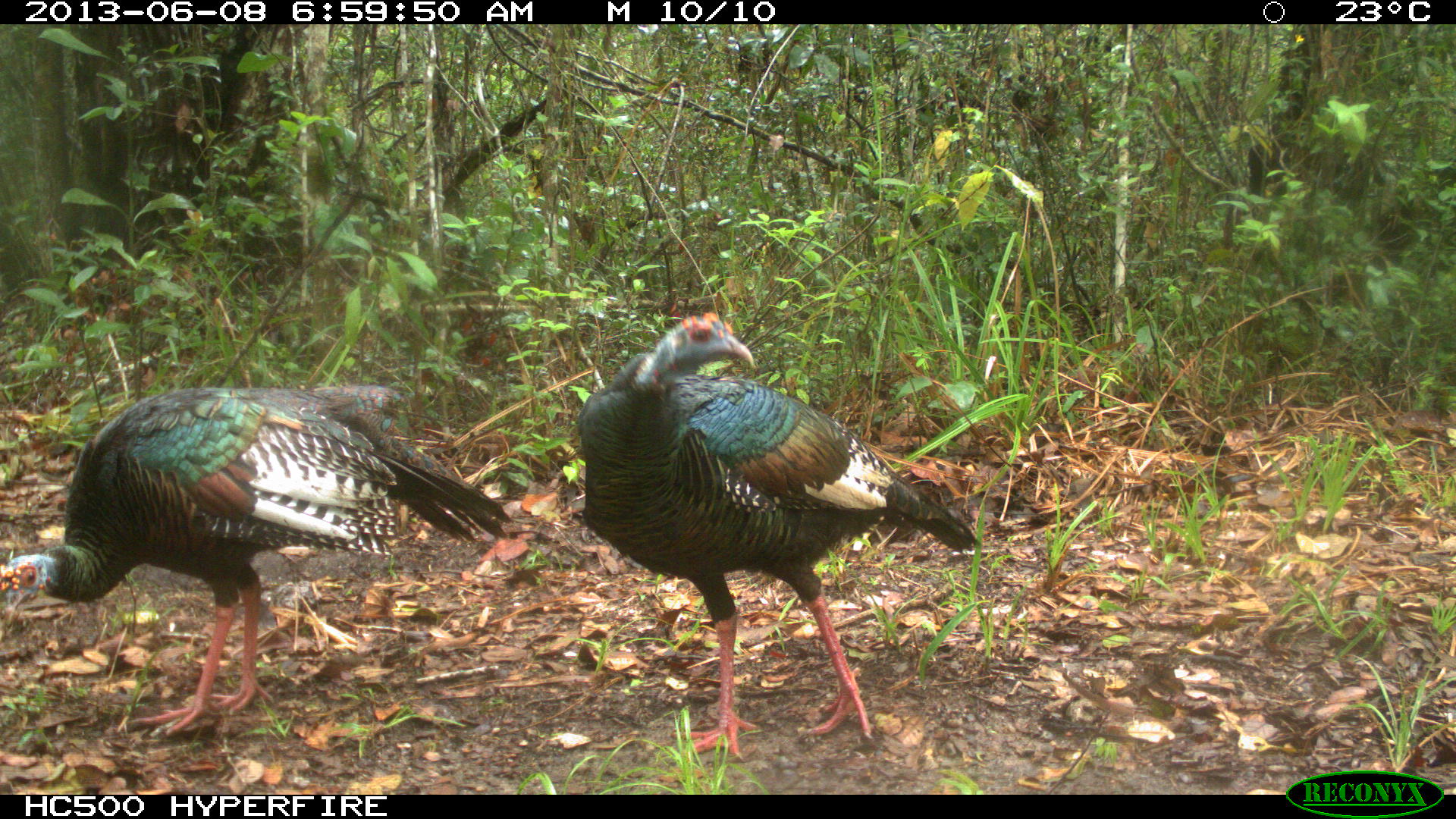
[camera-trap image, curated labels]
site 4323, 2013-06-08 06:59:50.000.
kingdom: Animalia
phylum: Chordata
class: Aves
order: Galliformes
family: Phasianidae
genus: Meleagris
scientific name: Meleagris ocellata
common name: ocellated turkey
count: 2